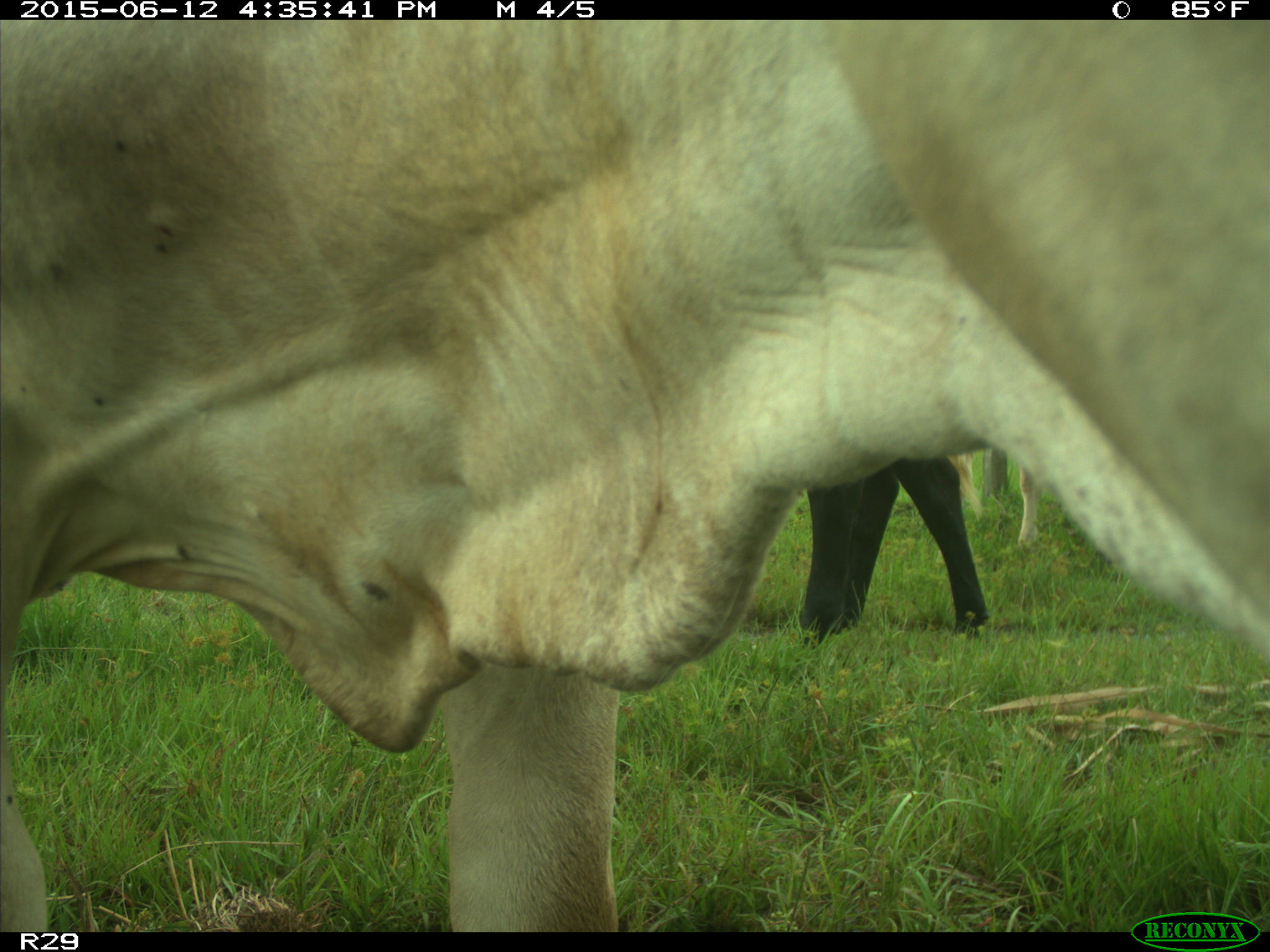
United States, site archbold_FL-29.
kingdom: Animalia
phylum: Chordata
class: Mammalia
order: Artiodactyla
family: Bovidae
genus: Bos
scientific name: Bos taurus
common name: domestic cow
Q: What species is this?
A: Bos taurus (domestic cow).